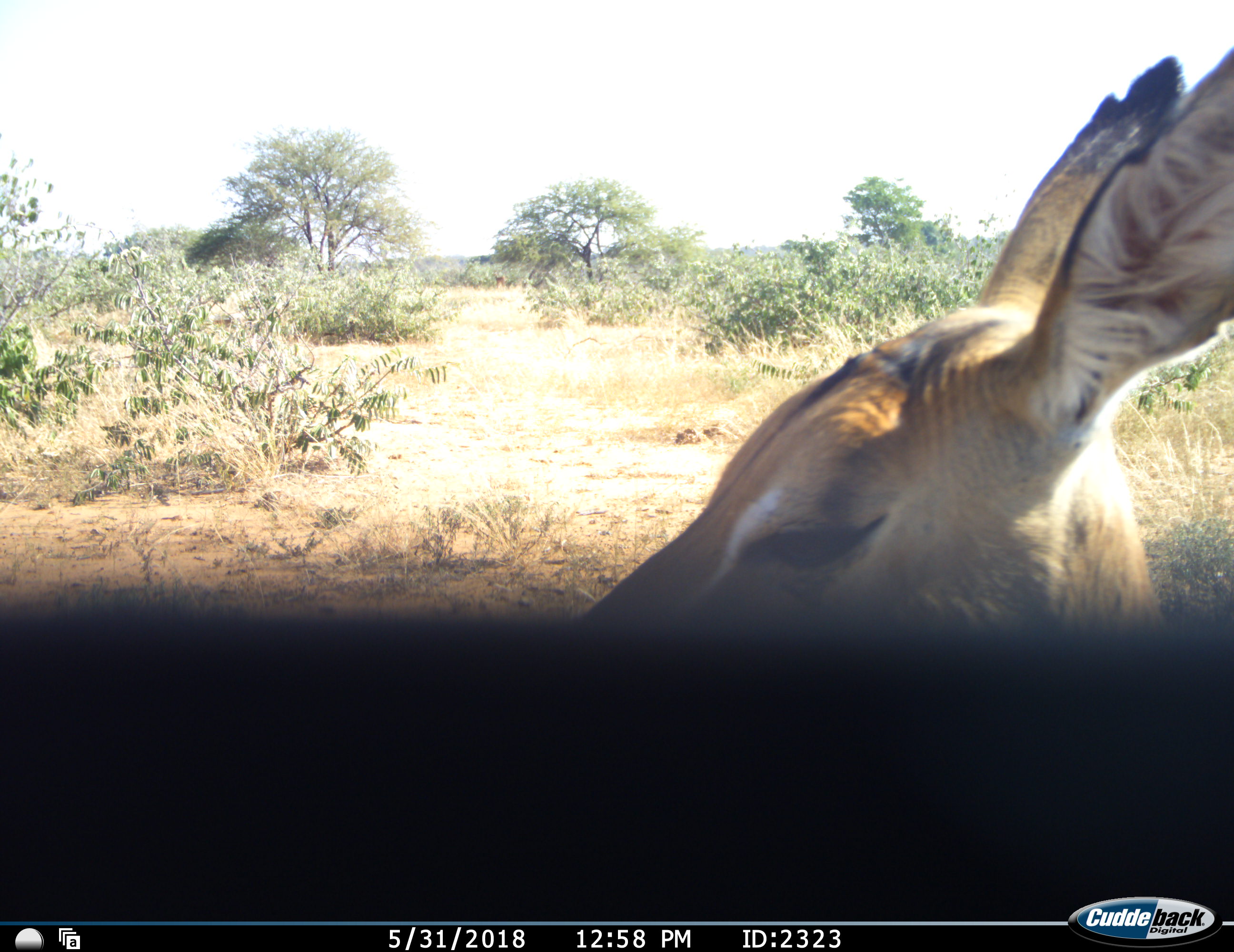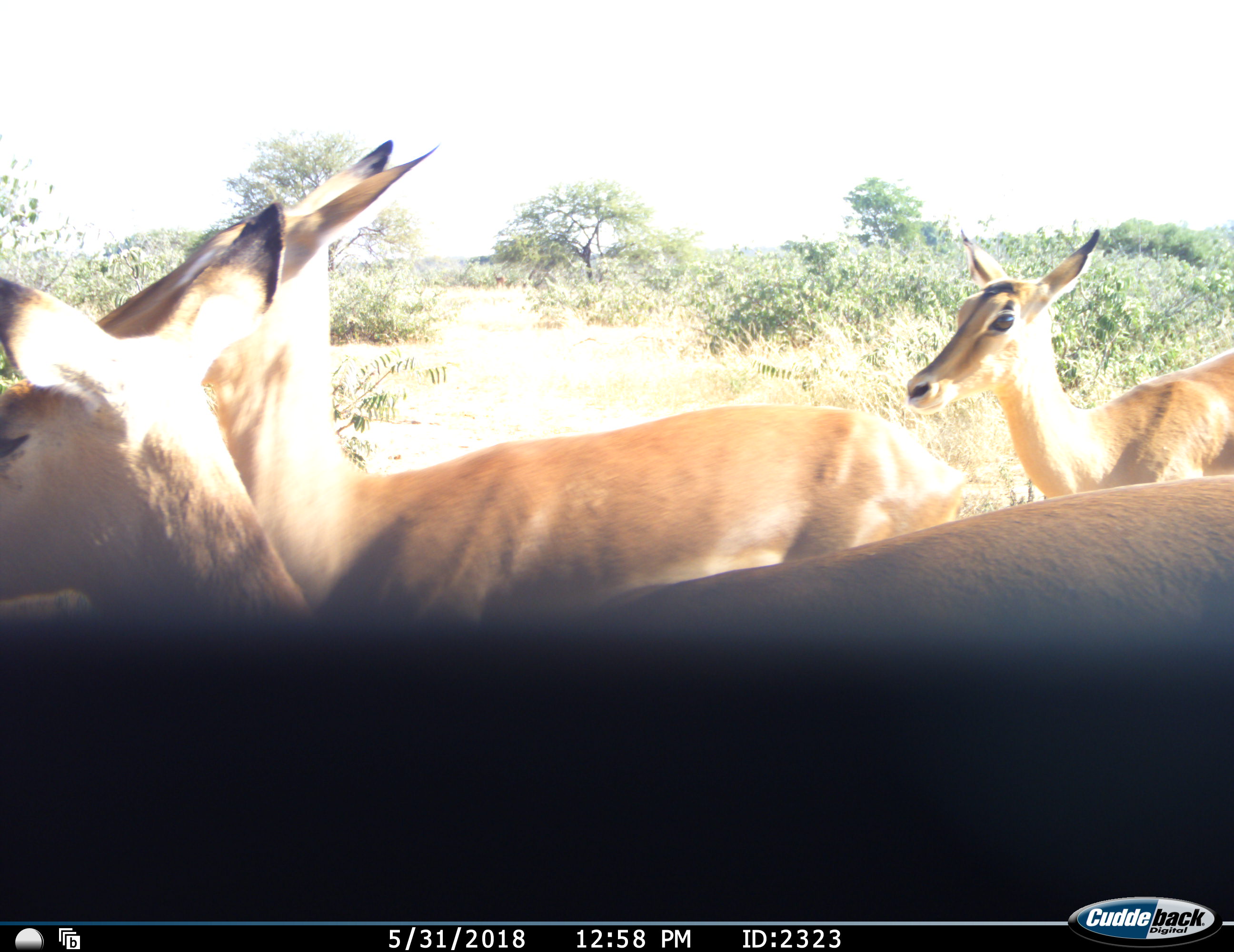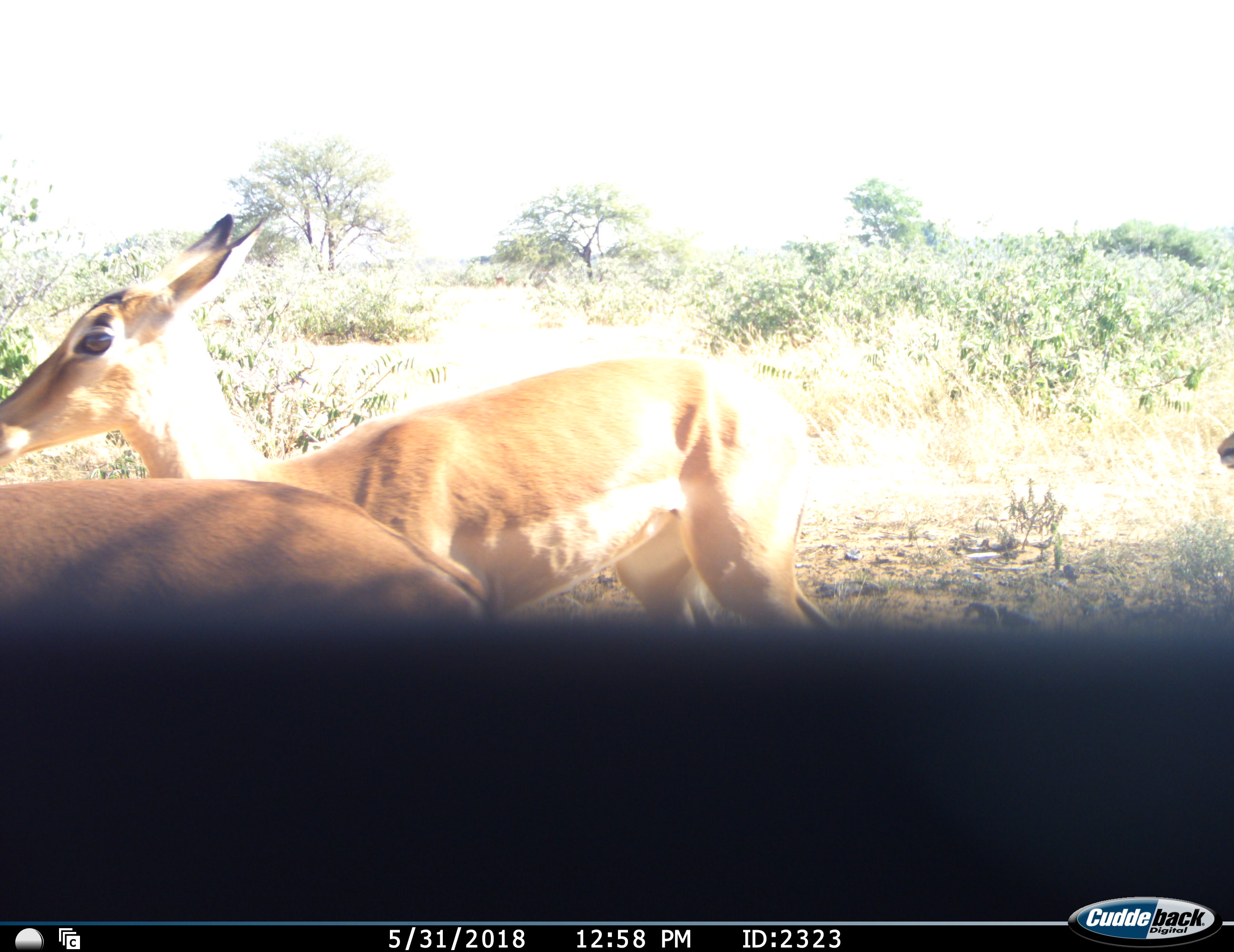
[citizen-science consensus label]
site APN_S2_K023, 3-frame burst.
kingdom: Animalia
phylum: Chordata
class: Mammalia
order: Artiodactyla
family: Bovidae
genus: Aepyceros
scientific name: Aepyceros melampus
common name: impala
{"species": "impala (Aepyceros melampus)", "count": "4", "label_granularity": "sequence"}